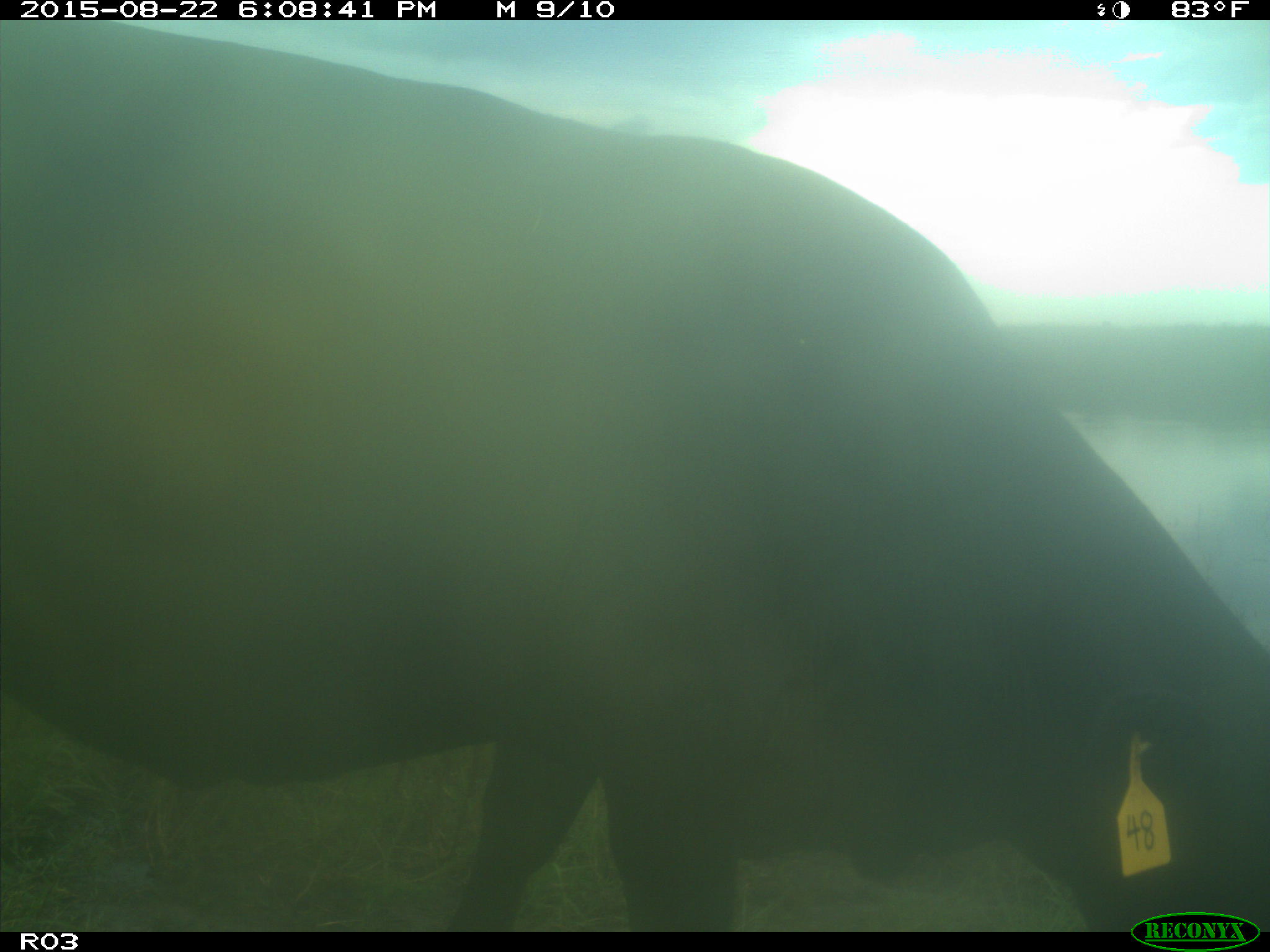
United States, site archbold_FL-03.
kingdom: Animalia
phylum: Chordata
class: Mammalia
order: Artiodactyla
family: Bovidae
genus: Bos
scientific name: Bos taurus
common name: domestic cow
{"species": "Bos taurus (domestic cow)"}